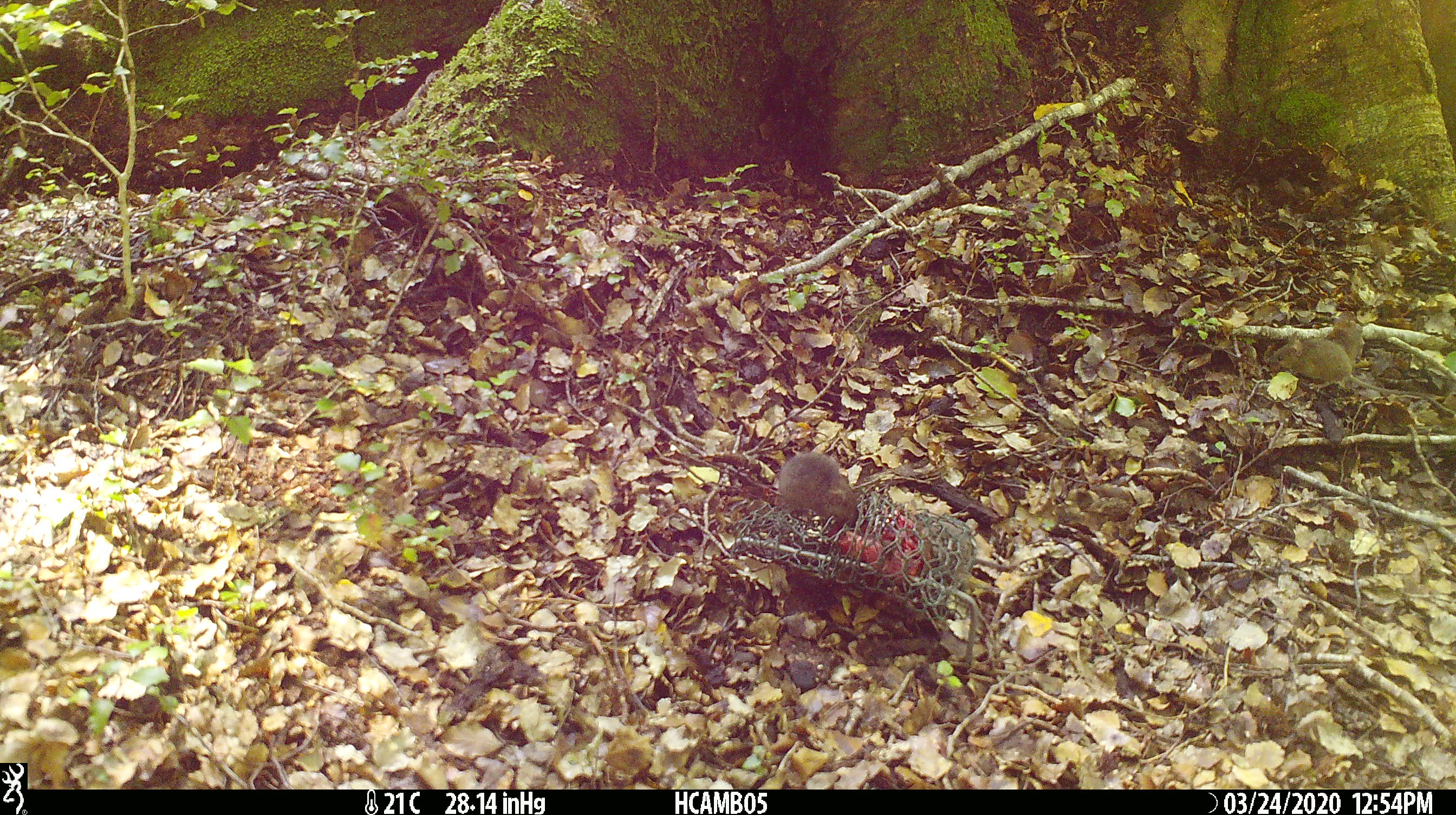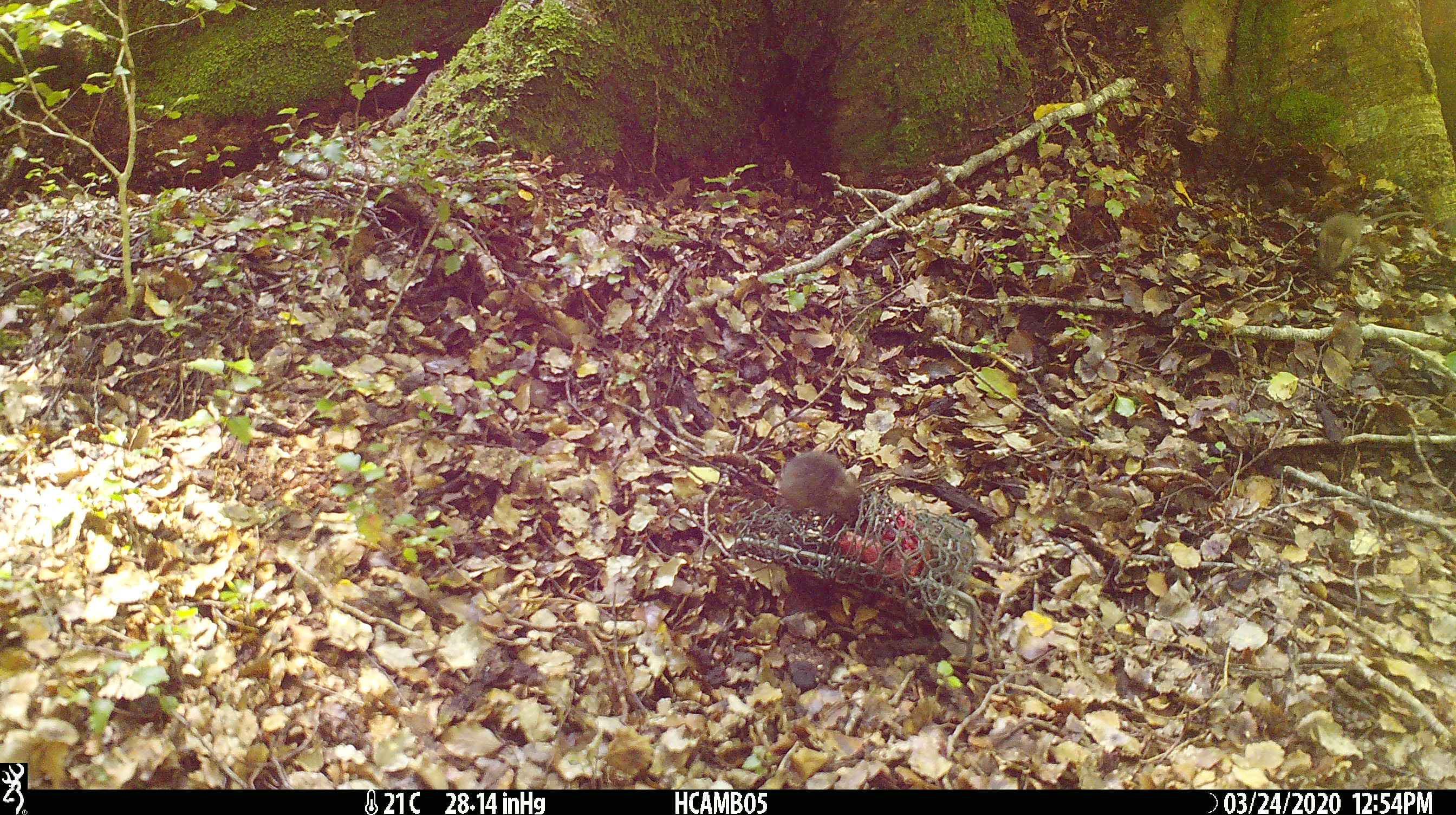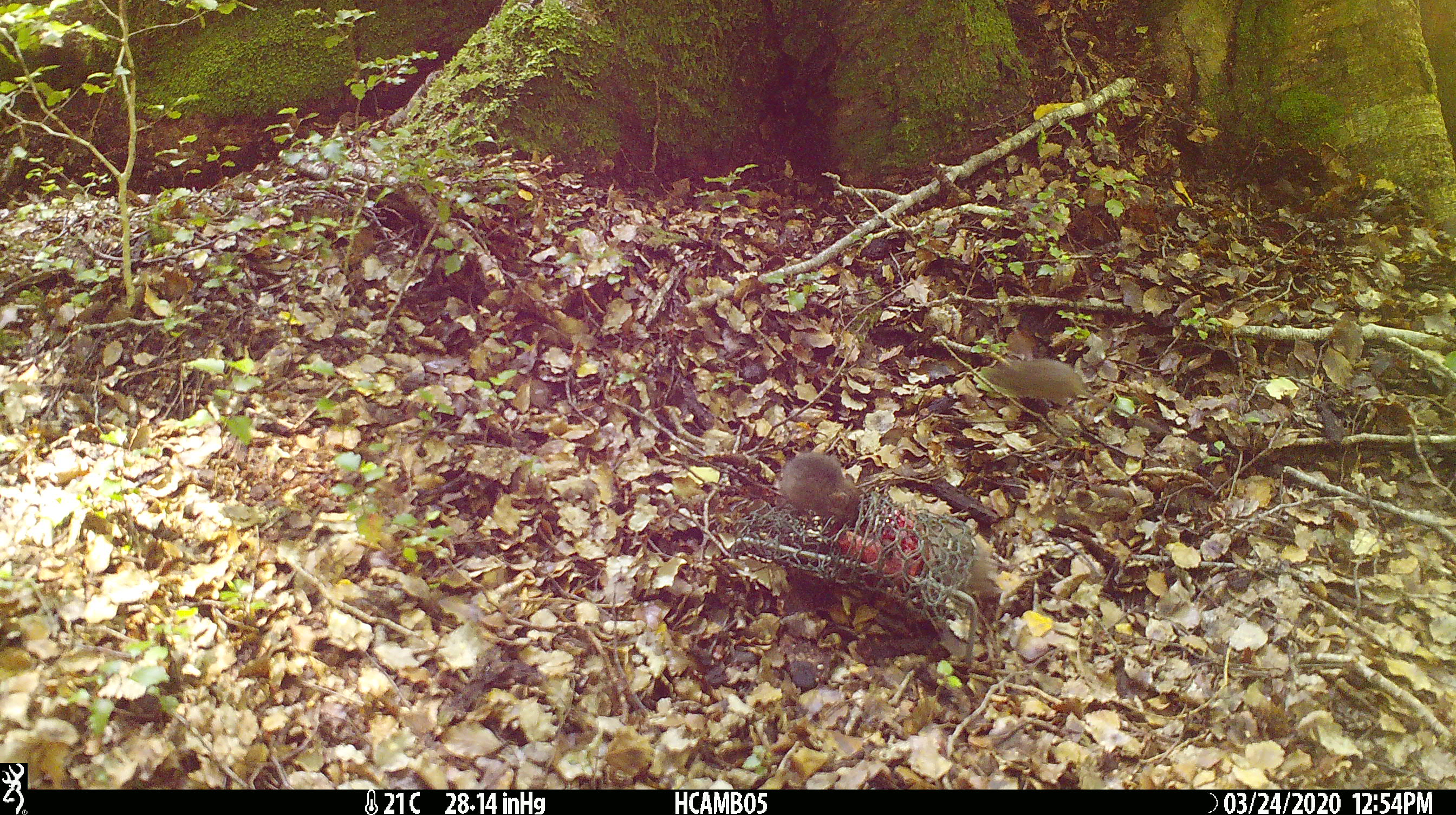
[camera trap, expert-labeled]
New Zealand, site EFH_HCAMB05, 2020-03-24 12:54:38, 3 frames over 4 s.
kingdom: Animalia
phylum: Chordata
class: Mammalia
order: Rodentia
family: Muridae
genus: Mus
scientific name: Mus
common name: mouse